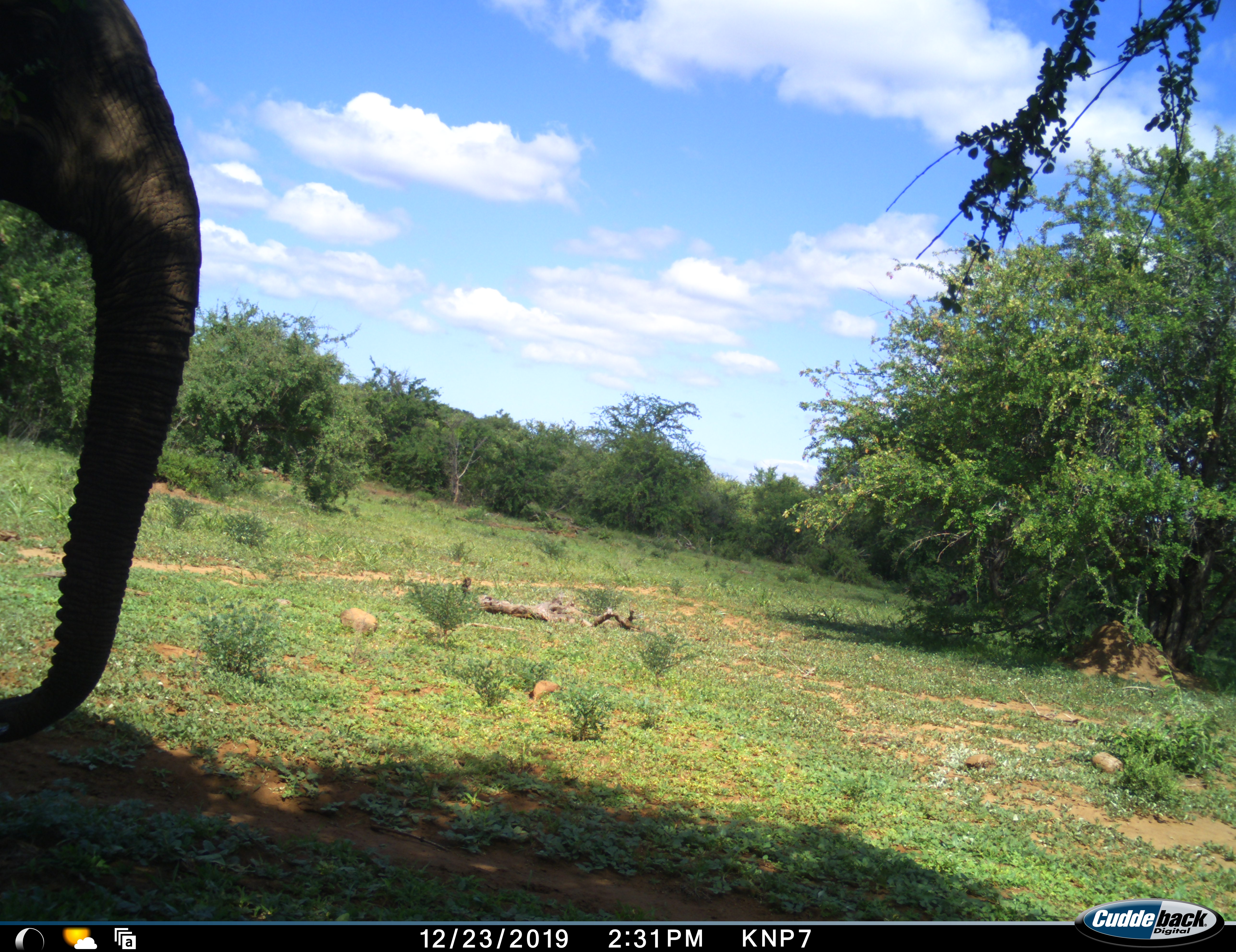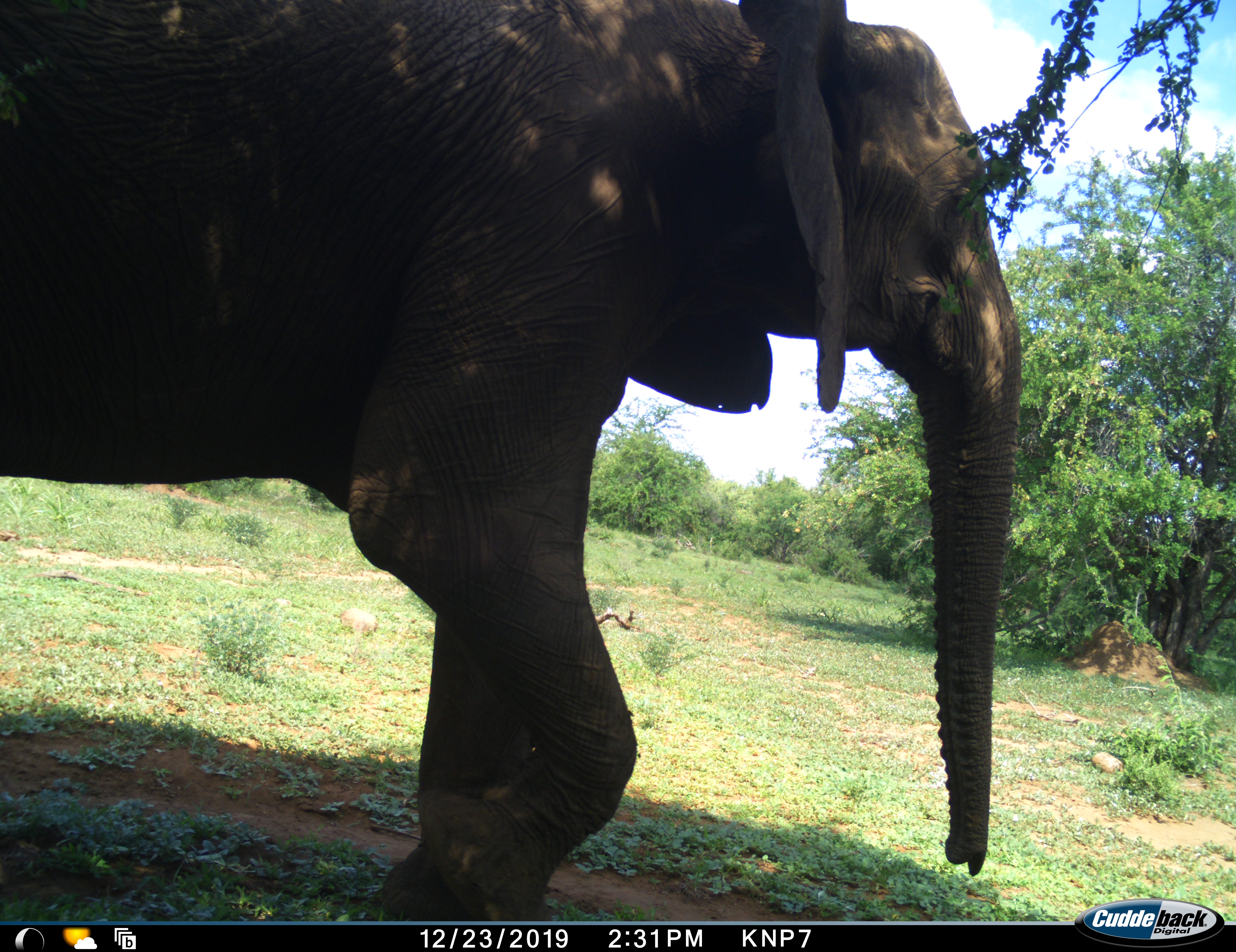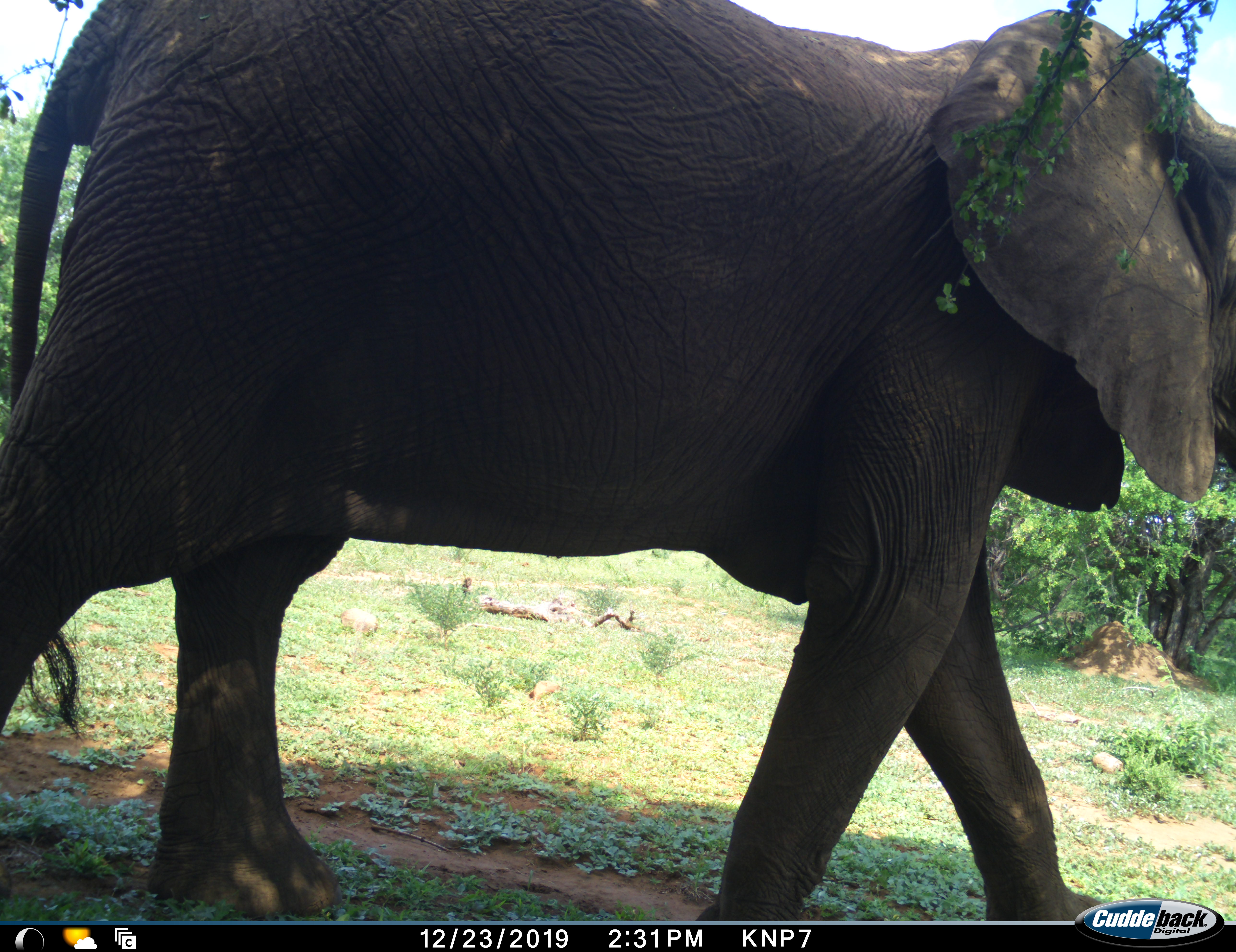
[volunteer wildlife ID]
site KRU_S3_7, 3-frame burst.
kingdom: Animalia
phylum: Chordata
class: Mammalia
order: Proboscidea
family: Elephantidae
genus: Loxodonta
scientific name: Loxodonta africana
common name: african bush elephant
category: elephant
Elephant (african bush elephant) (Loxodonta africana), count 1. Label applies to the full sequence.